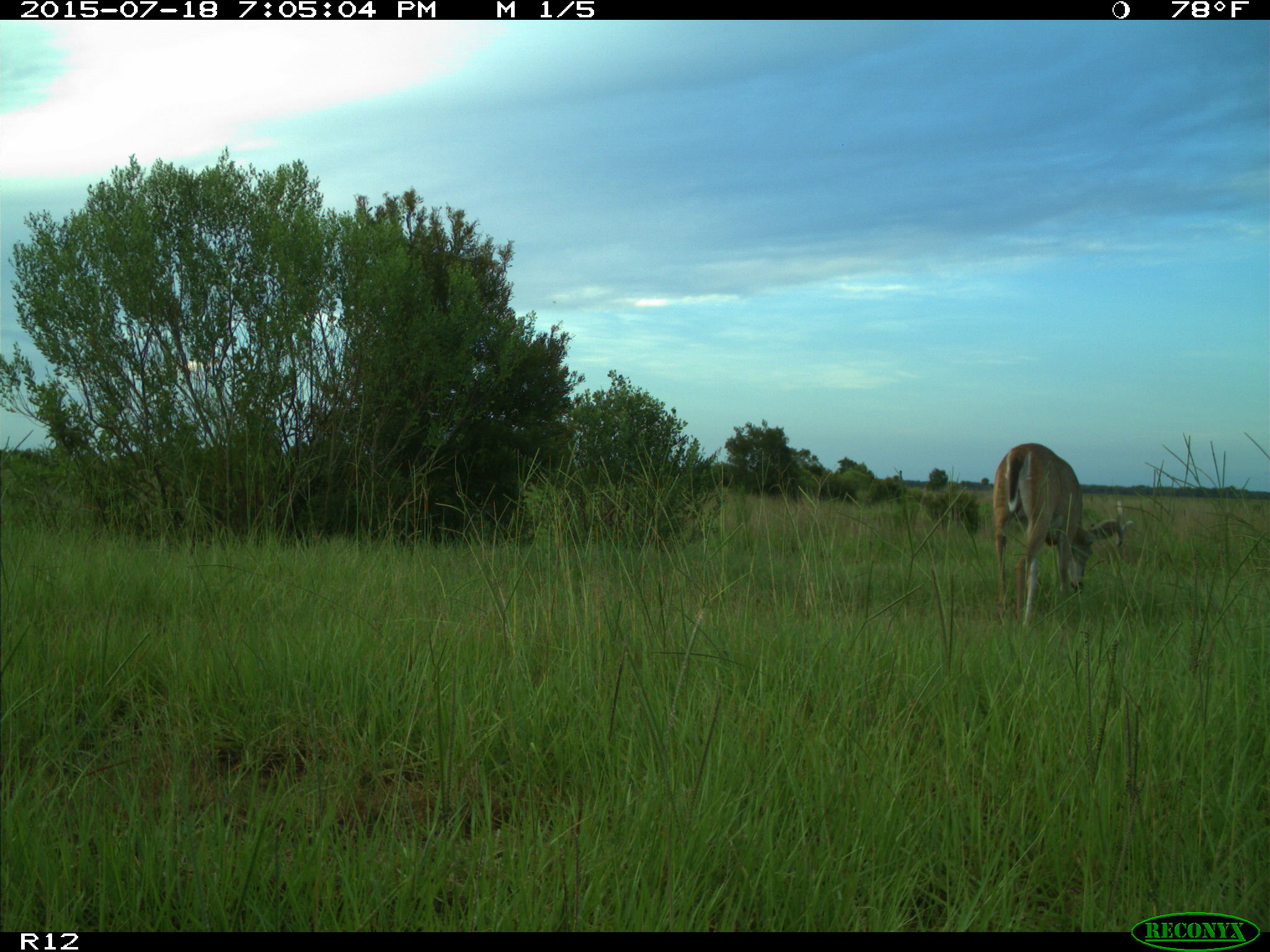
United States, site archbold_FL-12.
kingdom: Animalia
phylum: Chordata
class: Mammalia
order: Artiodactyla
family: Cervidae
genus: Odocoileus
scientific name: Odocoileus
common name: deer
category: unidentified deer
Unidentified deer (deer) (Odocoileus).